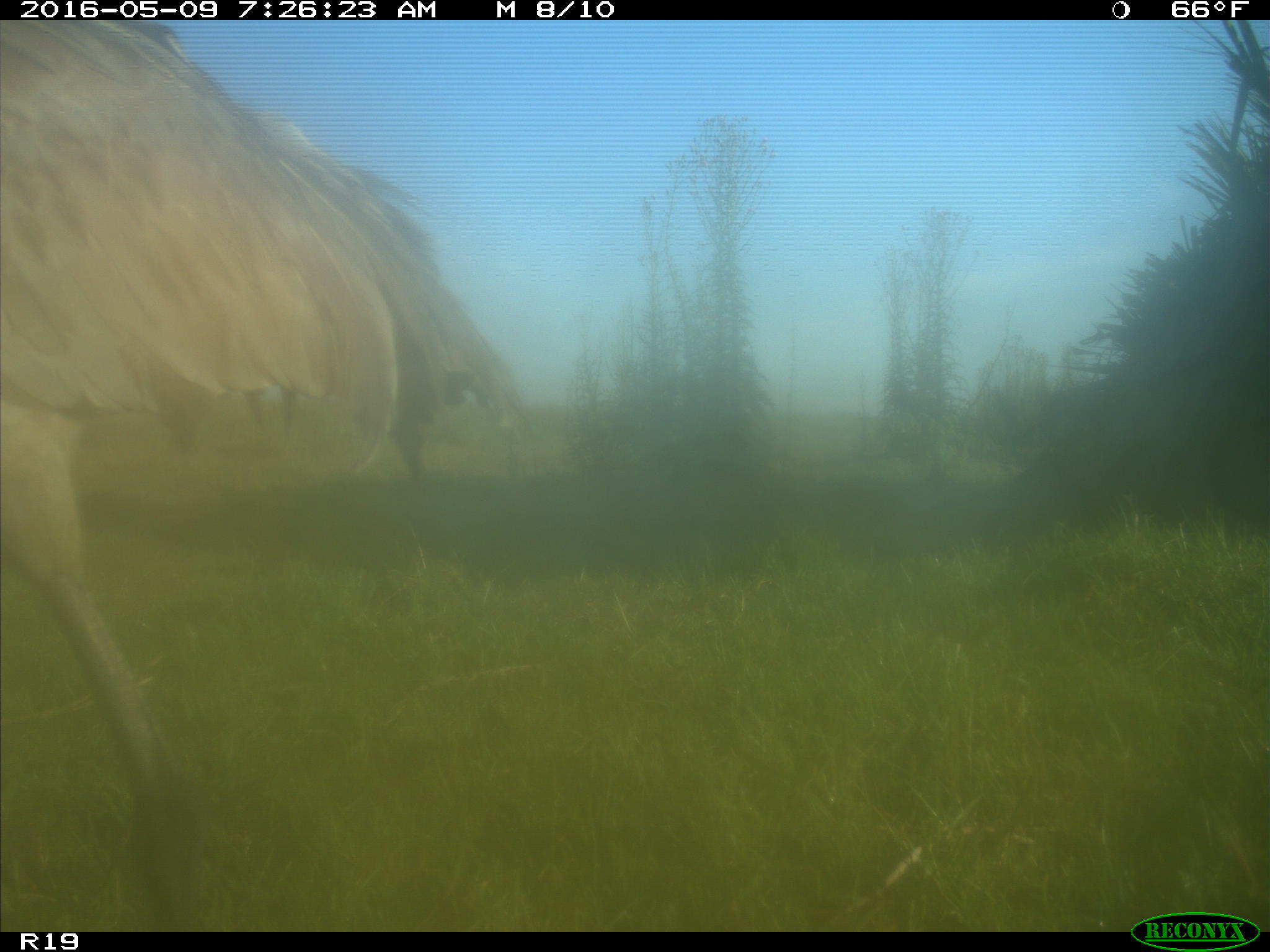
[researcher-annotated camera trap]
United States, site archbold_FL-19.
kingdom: Animalia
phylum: Chordata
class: Aves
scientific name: Aves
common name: birds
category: unidentified bird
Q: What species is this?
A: Unidentified bird (birds) (Aves).